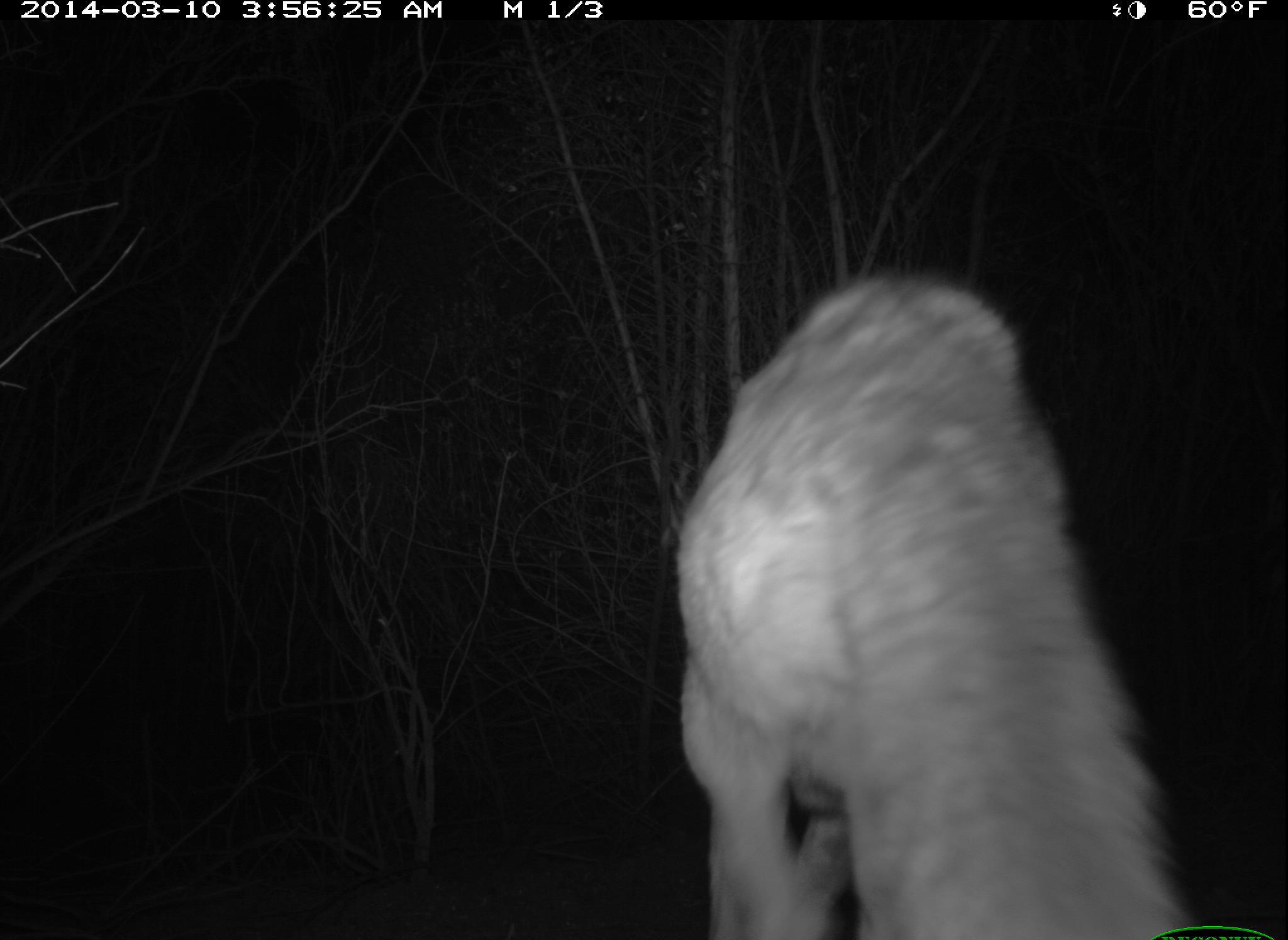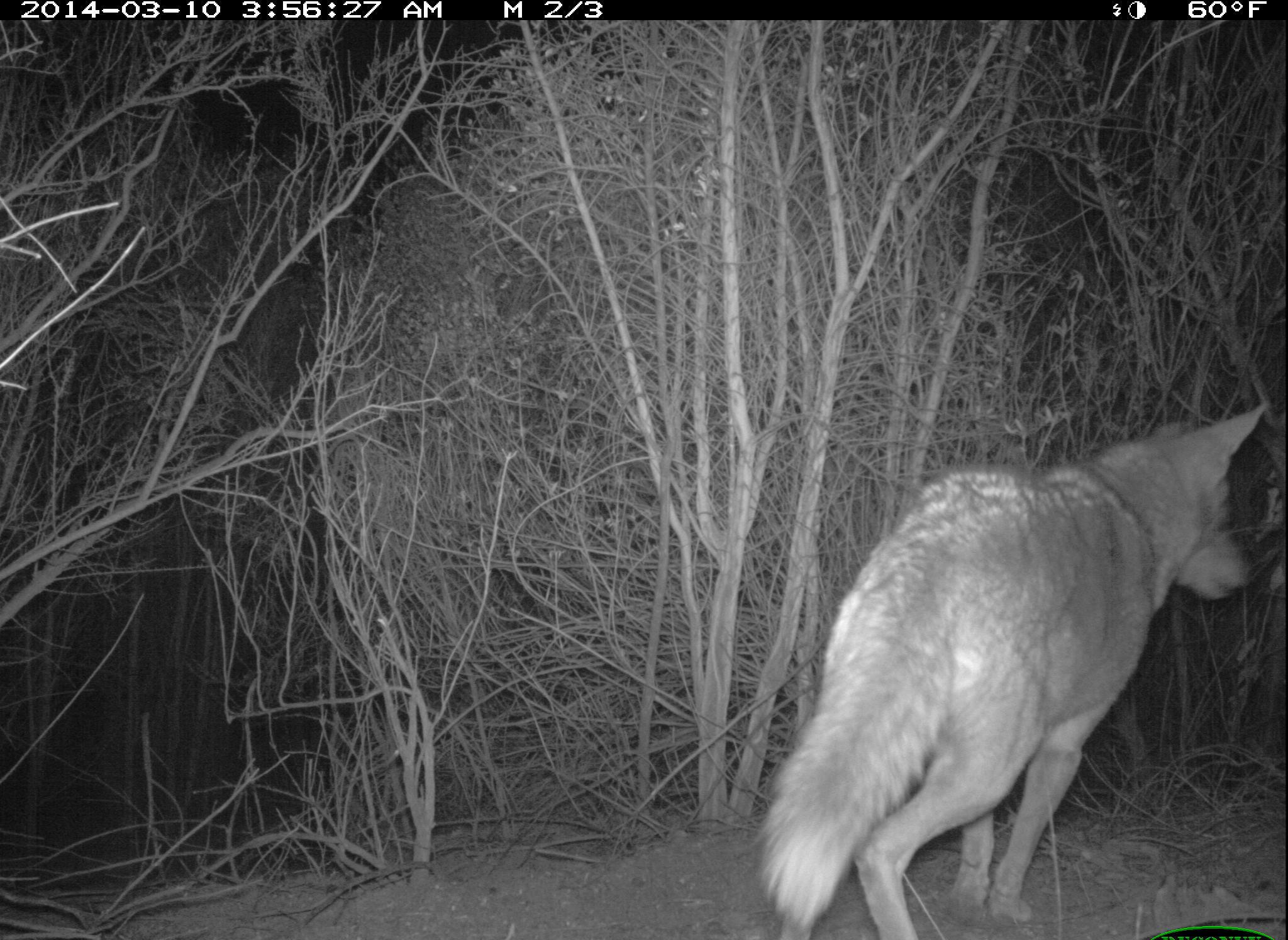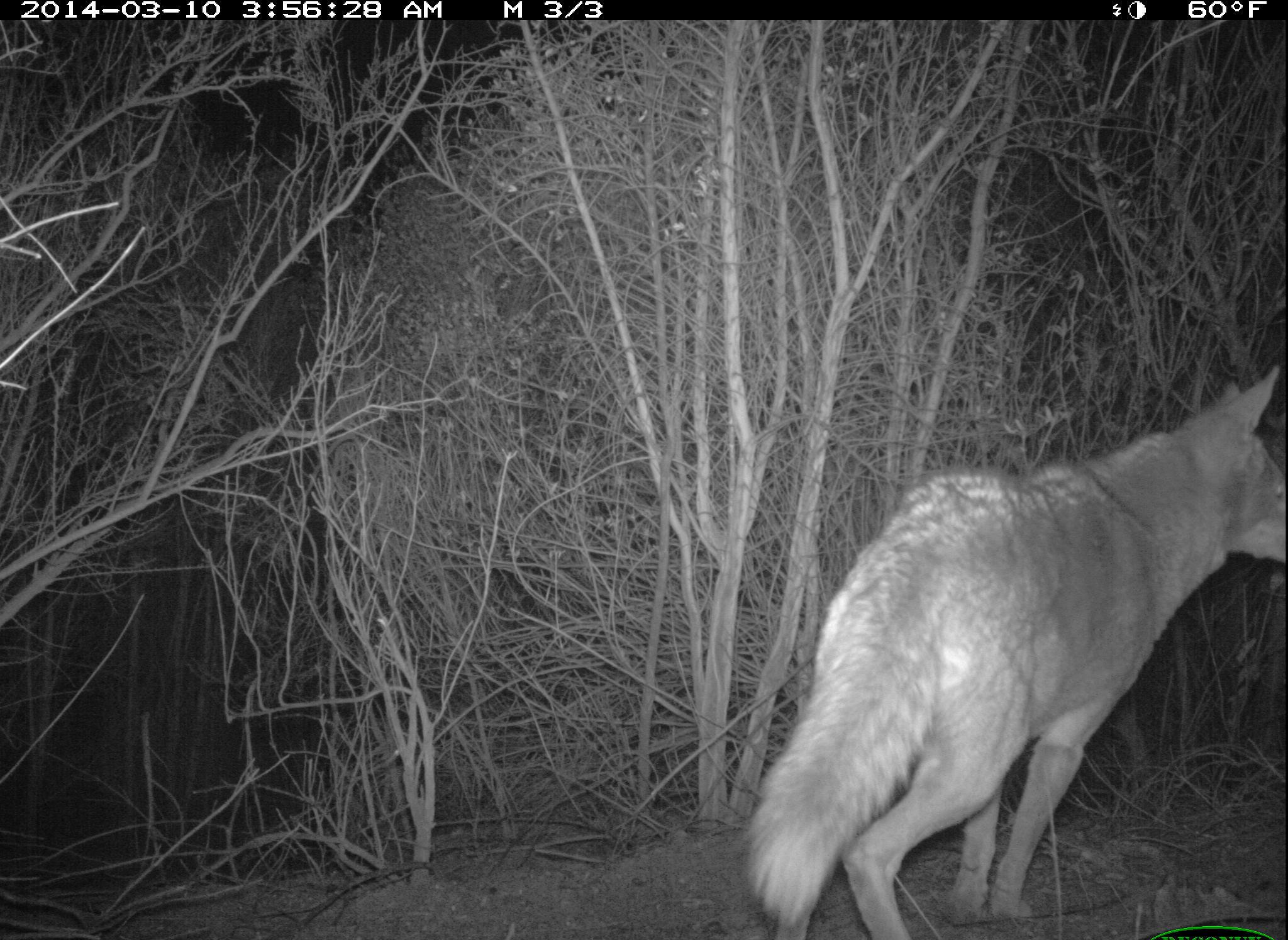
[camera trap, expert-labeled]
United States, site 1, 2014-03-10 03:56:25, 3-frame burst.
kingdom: Animalia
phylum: Chordata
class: Mammalia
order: Carnivora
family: Canidae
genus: Canis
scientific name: Canis latrans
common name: coyote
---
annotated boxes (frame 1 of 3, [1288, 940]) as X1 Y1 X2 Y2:
coyote: 676 268 1211 938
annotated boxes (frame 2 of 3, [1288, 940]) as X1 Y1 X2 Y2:
coyote: 757 402 1271 938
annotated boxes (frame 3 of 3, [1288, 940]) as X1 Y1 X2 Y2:
coyote: 749 364 1287 938